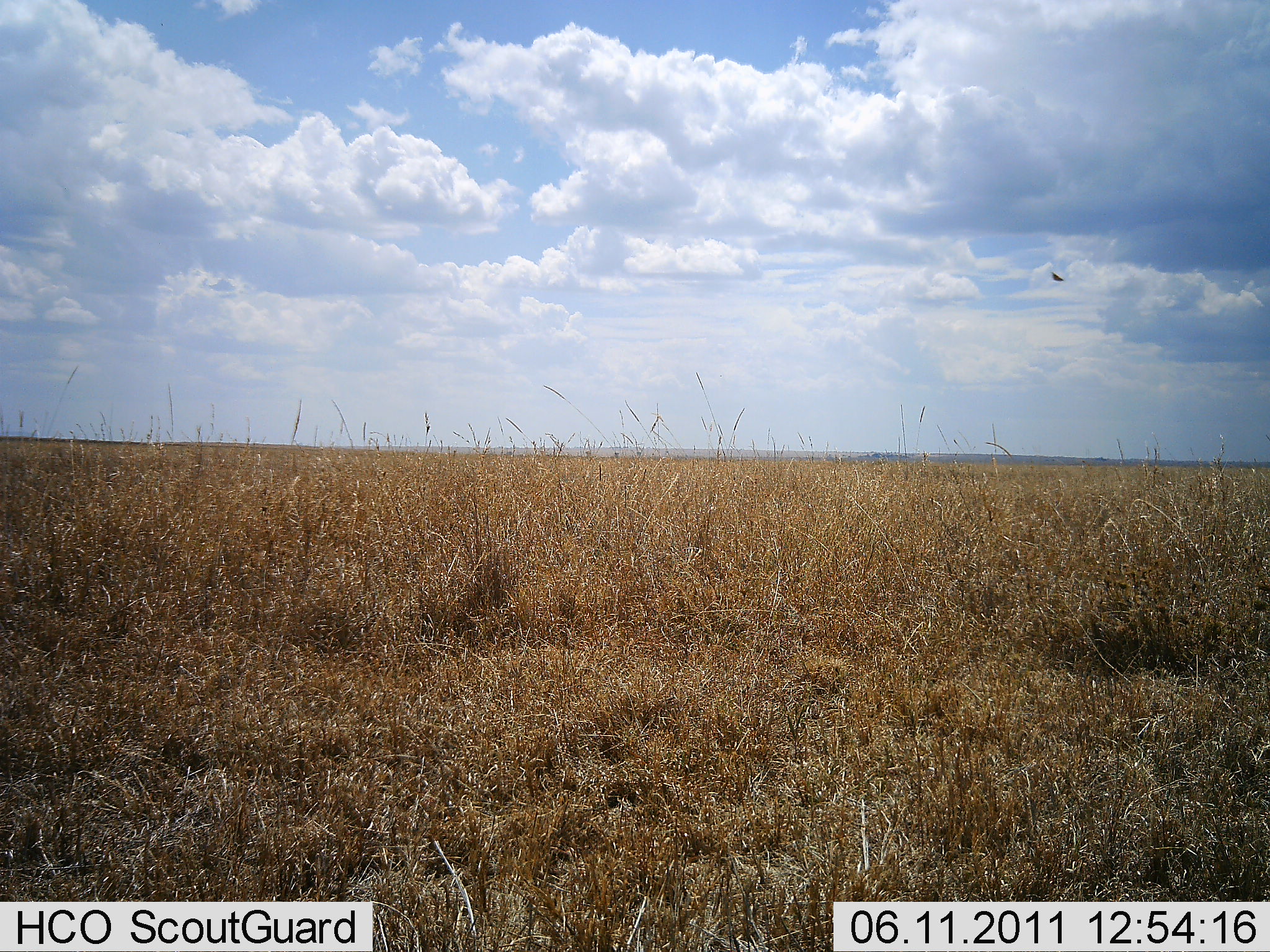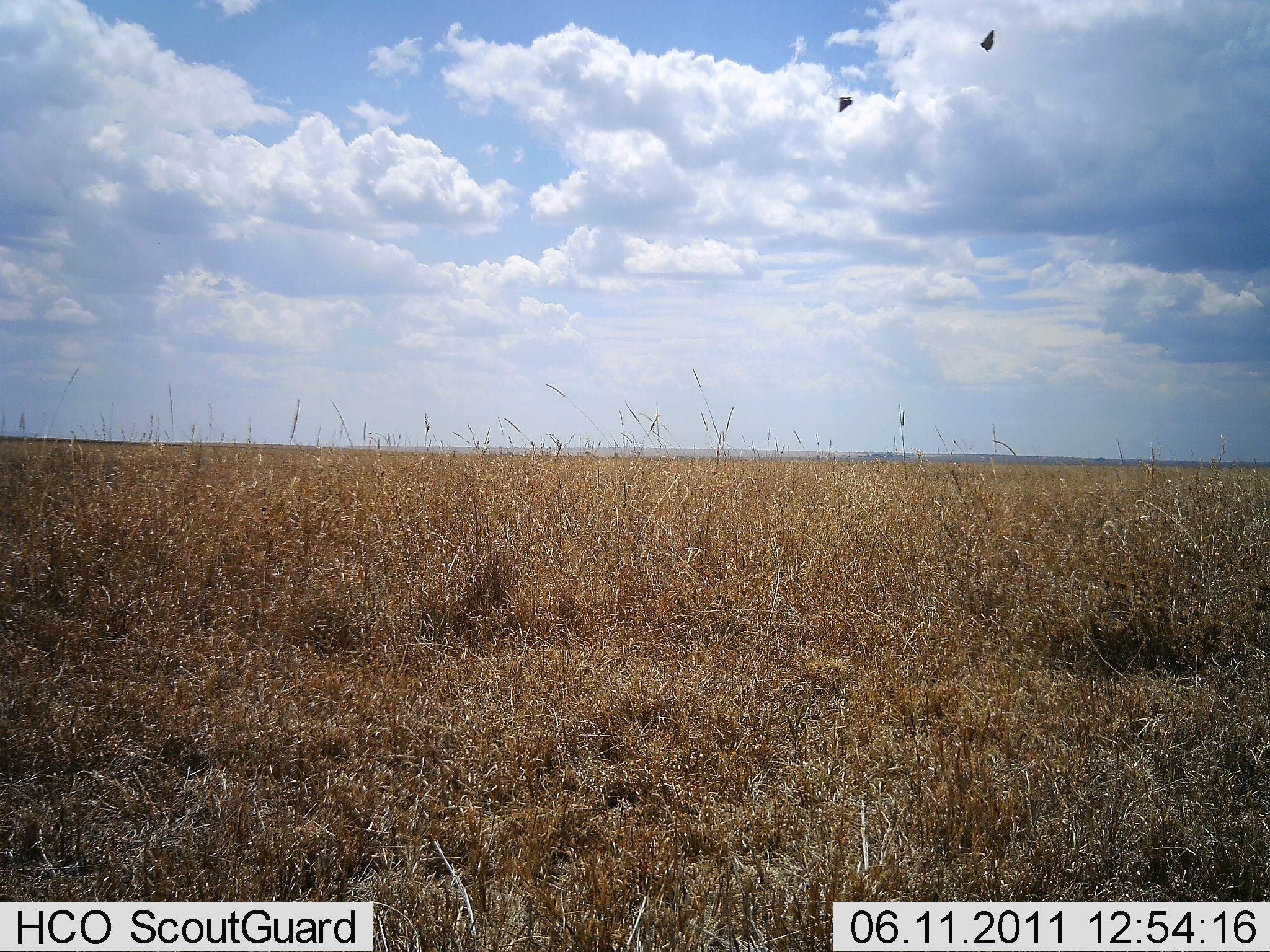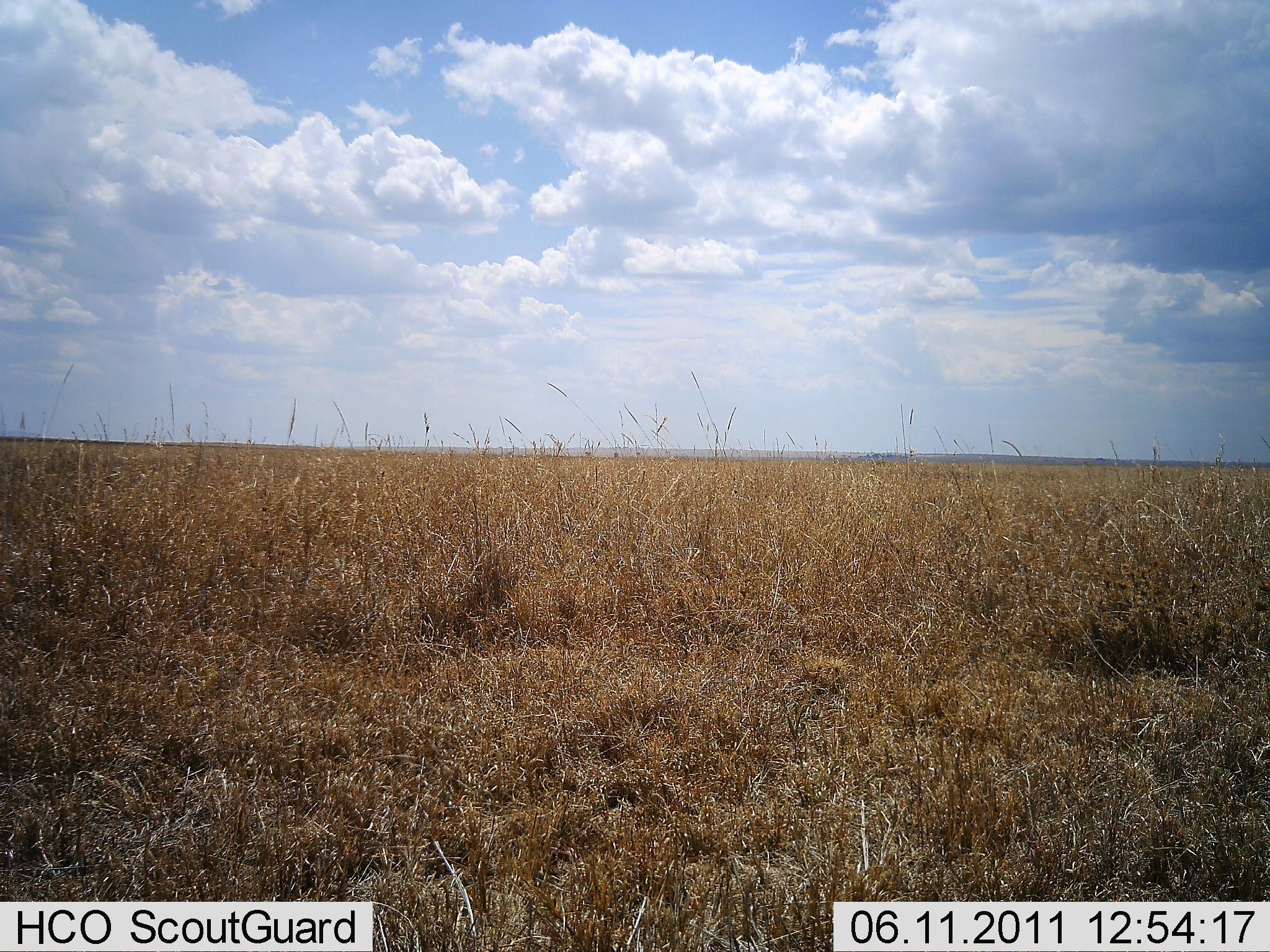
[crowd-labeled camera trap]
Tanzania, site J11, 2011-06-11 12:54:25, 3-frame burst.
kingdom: Animalia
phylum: Chordata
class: Aves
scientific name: Aves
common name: bird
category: otherbird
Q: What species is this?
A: Otherbird (bird) (Aves).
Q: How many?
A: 2.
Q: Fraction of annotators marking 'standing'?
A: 0%.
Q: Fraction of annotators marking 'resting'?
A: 0%.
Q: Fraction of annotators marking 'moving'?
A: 100%.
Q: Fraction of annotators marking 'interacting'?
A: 0%.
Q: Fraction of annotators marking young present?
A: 0%.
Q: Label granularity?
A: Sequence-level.